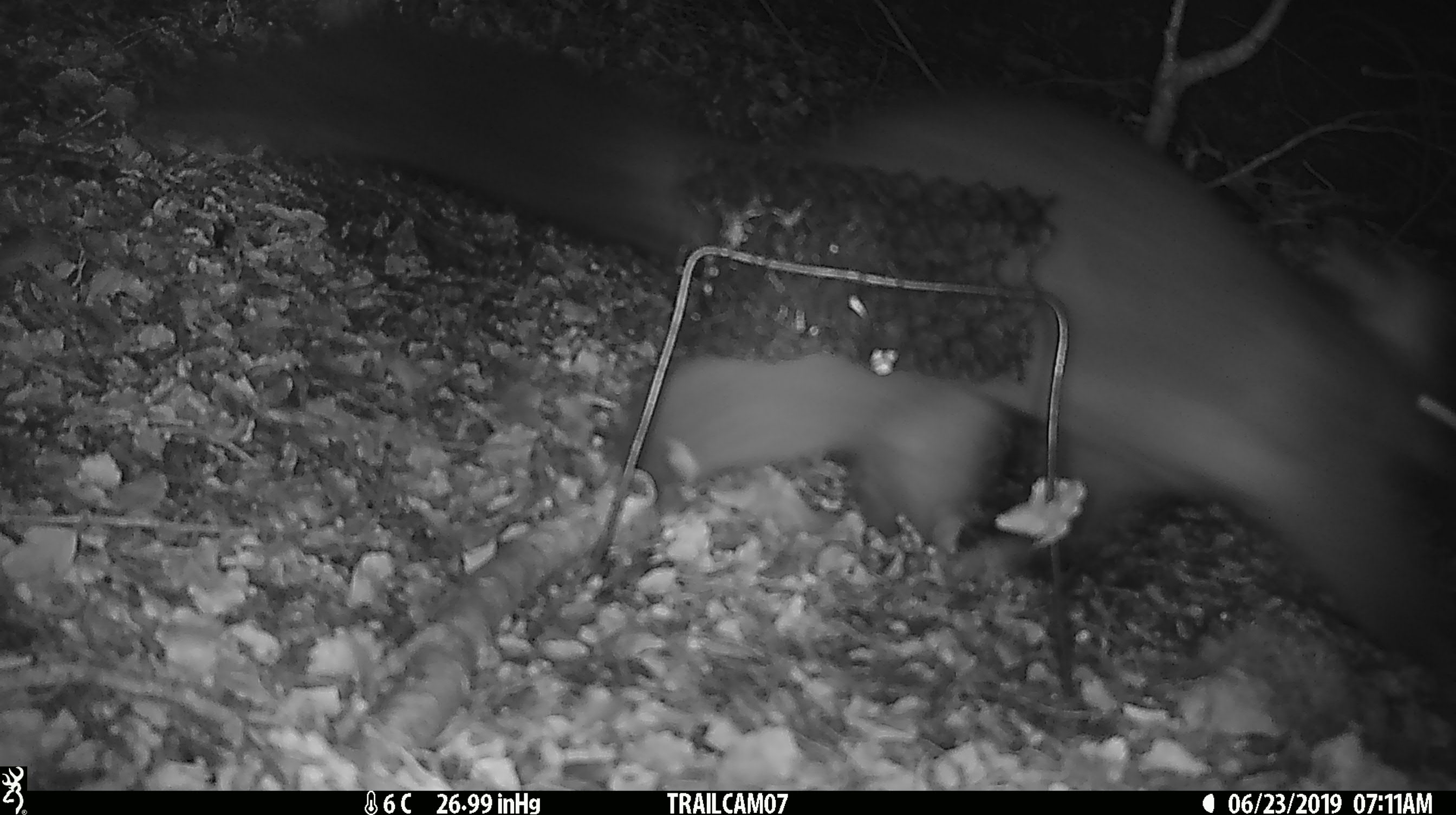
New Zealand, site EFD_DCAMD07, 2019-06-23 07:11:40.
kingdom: Animalia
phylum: Chordata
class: Mammalia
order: Diprotodontia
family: Phalangeridae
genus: Trichosurus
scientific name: Trichosurus vulpecula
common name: common brushtail possum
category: possum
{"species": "possum (common brushtail possum) (Trichosurus vulpecula)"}